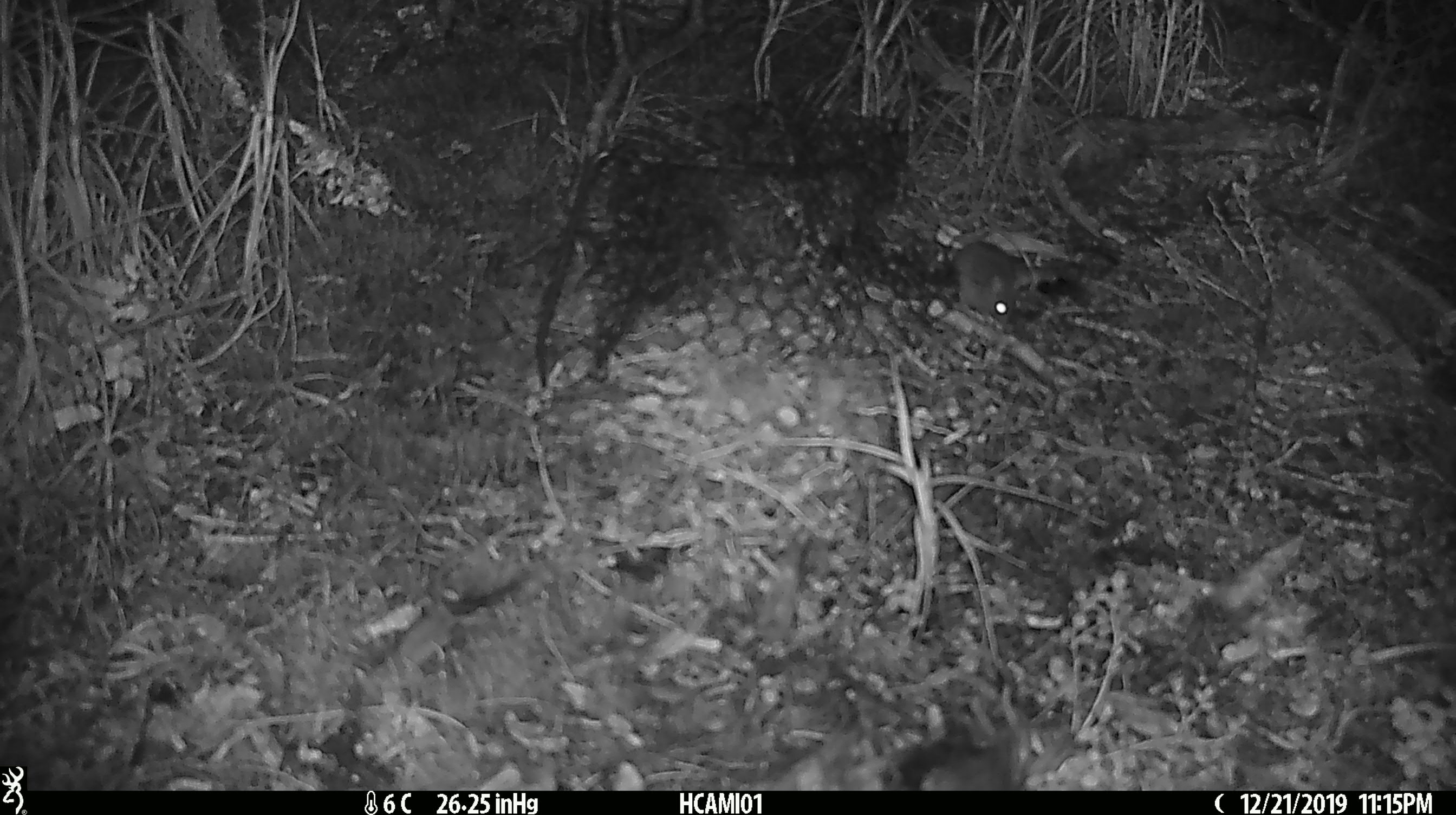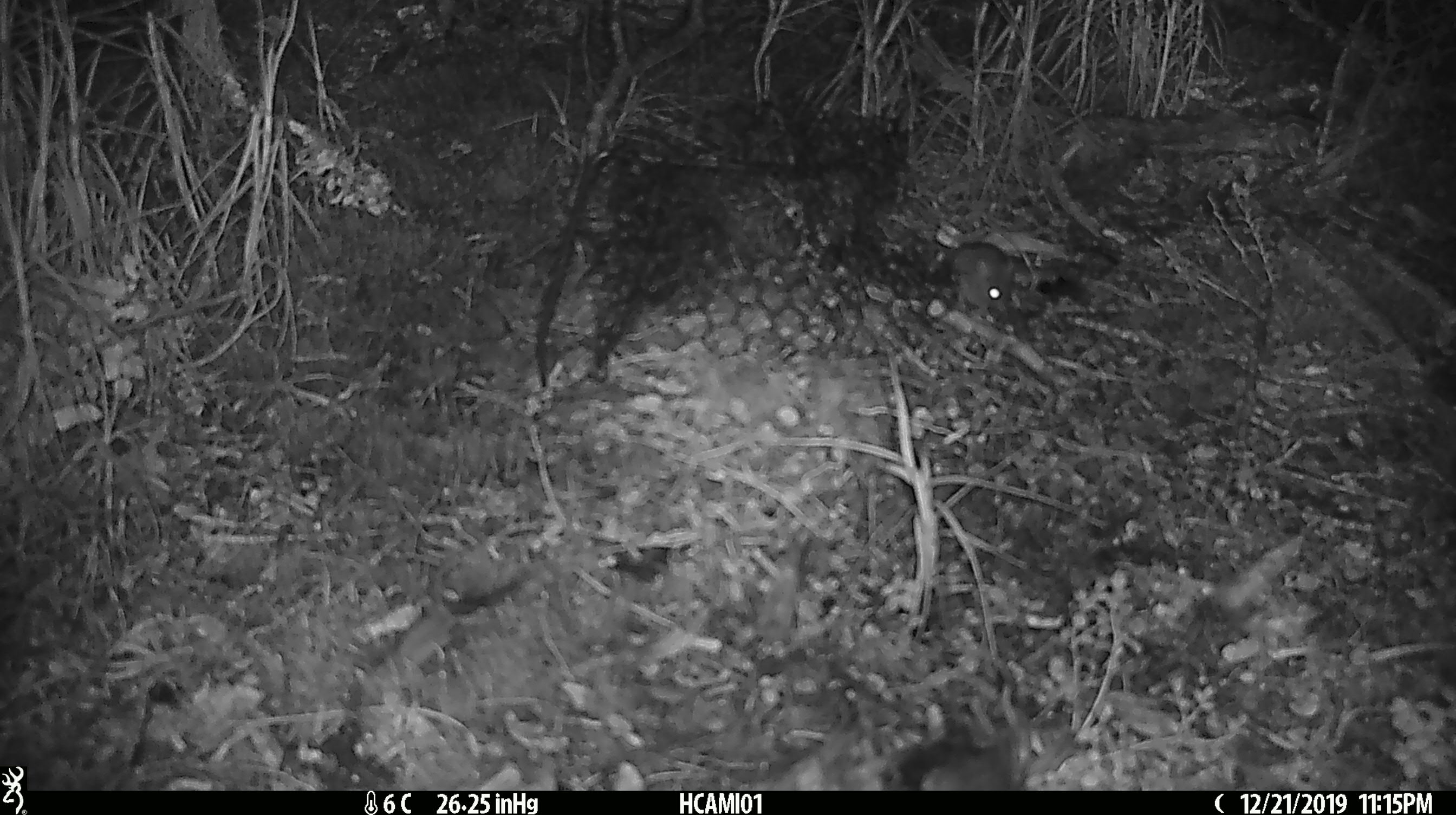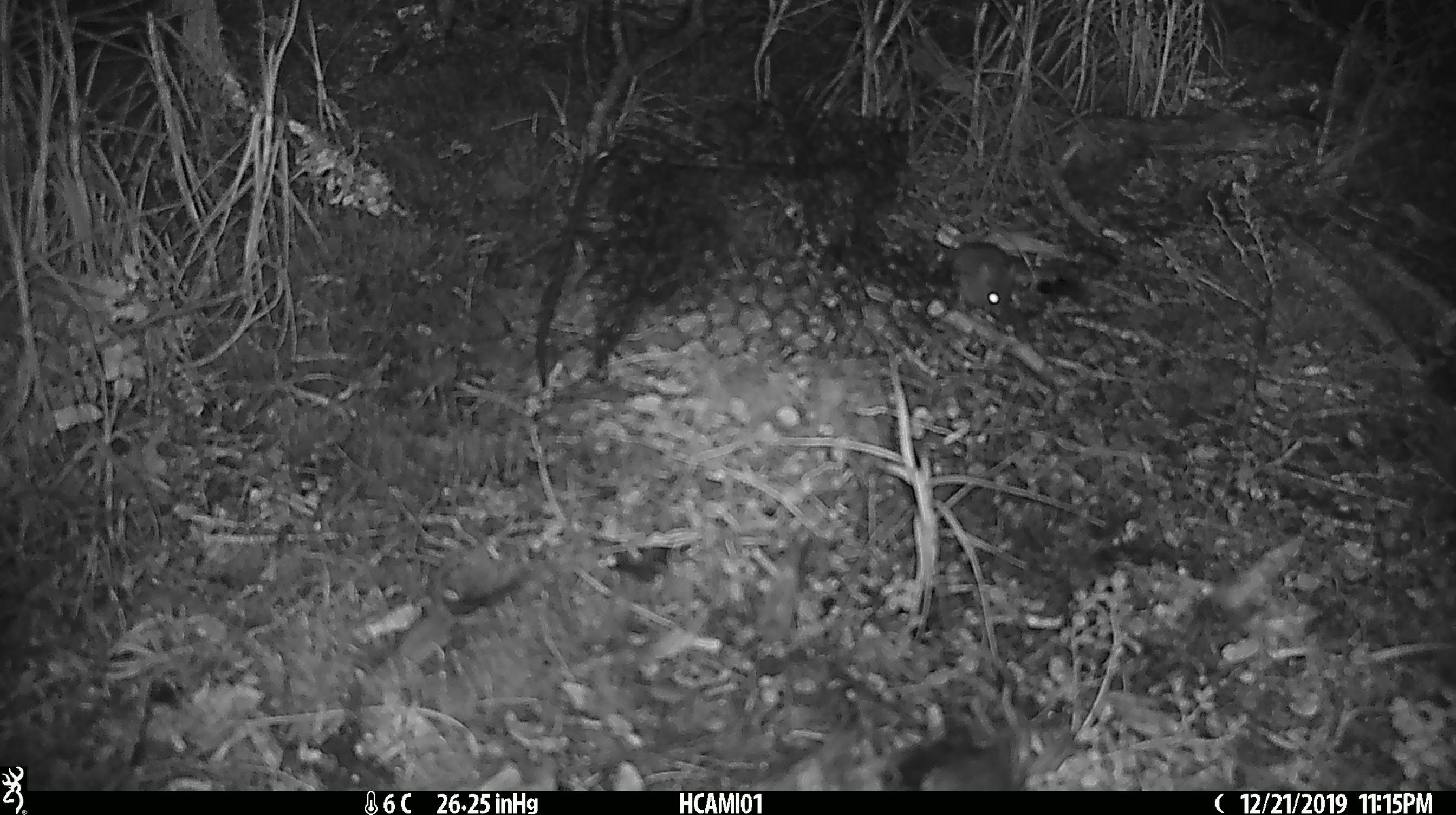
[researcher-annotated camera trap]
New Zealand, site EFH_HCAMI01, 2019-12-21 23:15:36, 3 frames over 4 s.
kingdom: Animalia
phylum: Chordata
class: Mammalia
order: Rodentia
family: Muridae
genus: Mus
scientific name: Mus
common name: mouse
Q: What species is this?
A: Mouse (Mus).